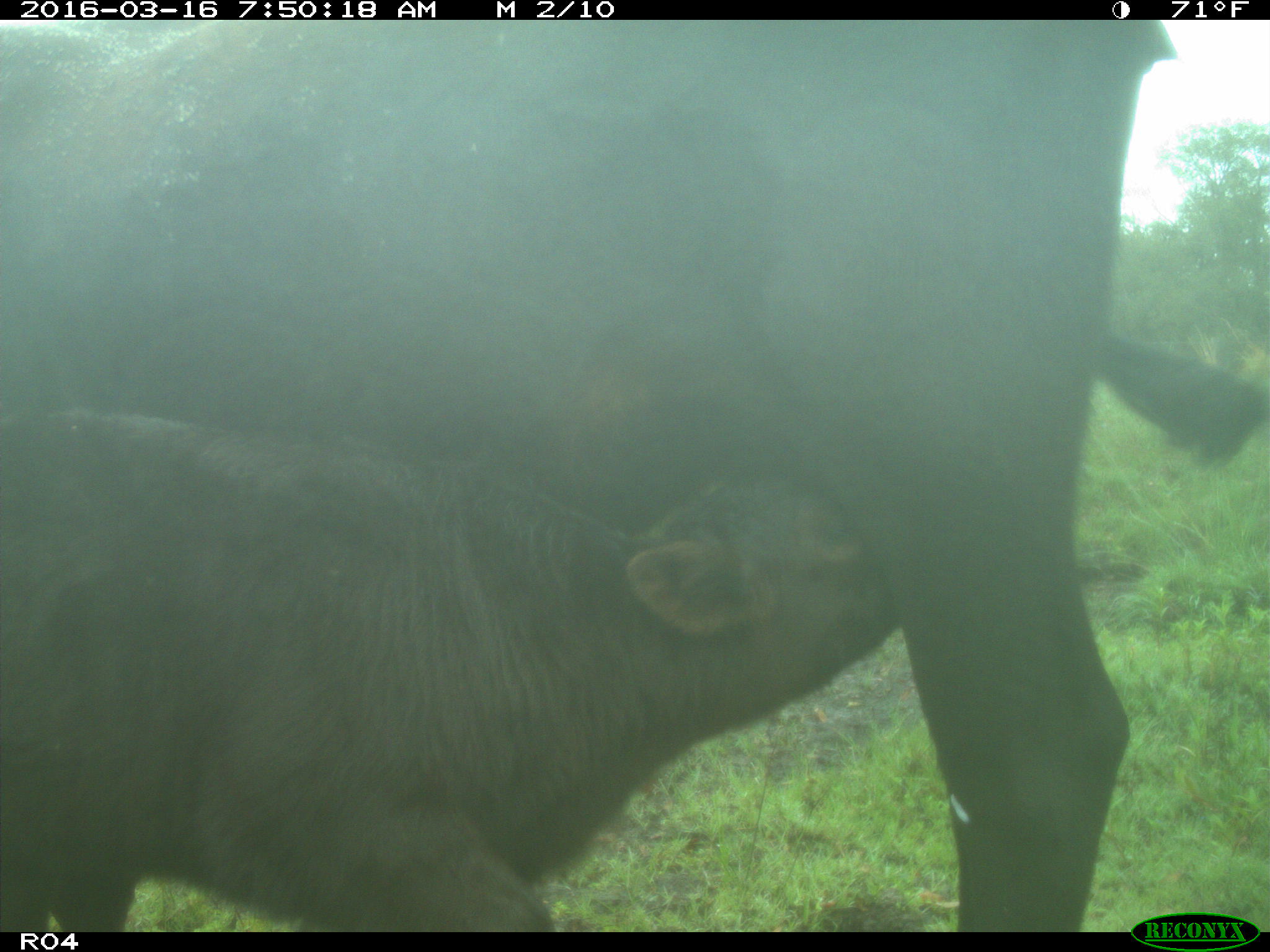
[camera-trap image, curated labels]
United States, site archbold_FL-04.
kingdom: Animalia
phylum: Chordata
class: Mammalia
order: Artiodactyla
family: Bovidae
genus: Bos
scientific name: Bos taurus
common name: domestic cow